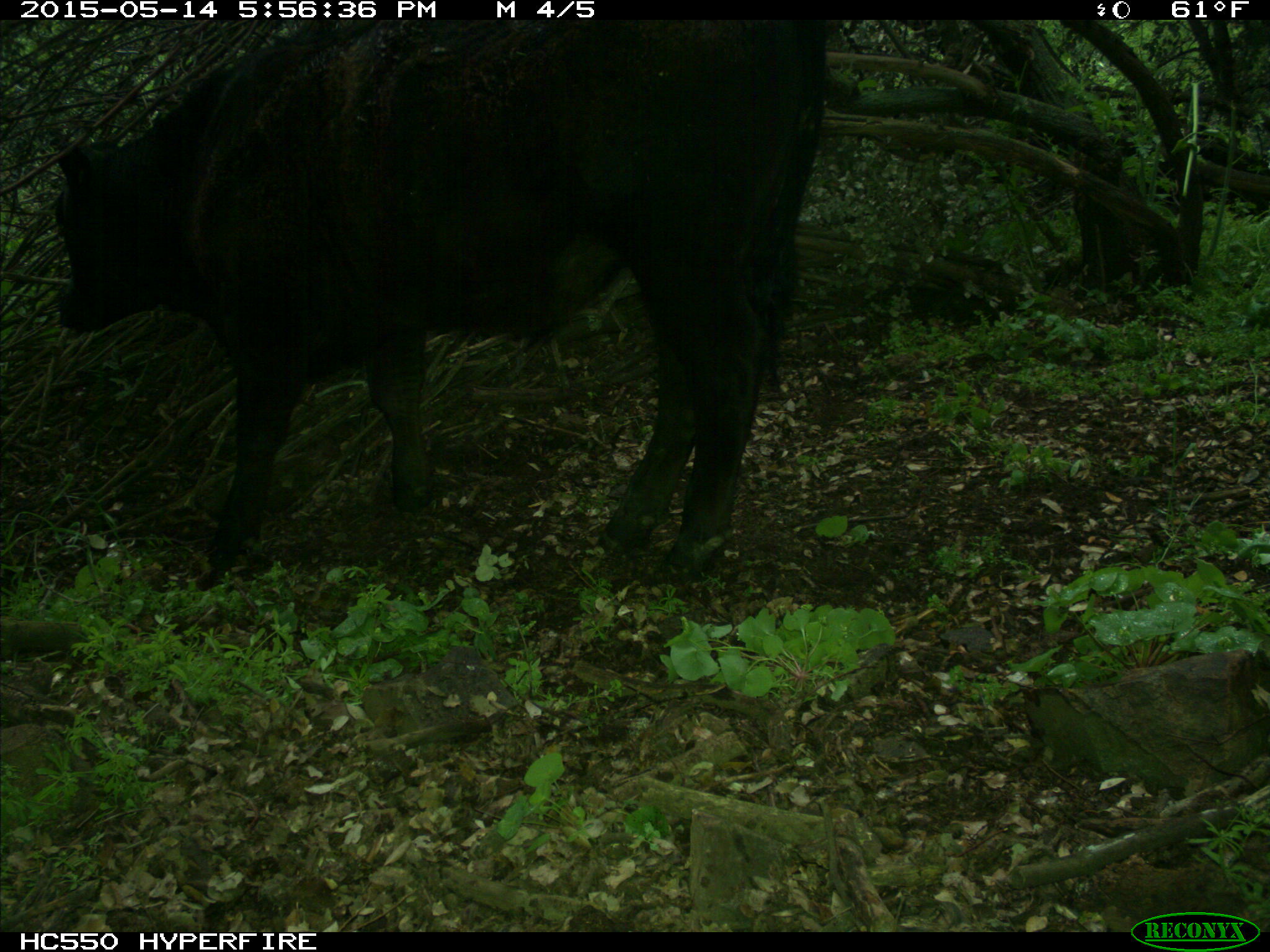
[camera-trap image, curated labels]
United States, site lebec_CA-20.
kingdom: Animalia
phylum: Chordata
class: Mammalia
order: Artiodactyla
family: Bovidae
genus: Bos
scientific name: Bos taurus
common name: domestic cow